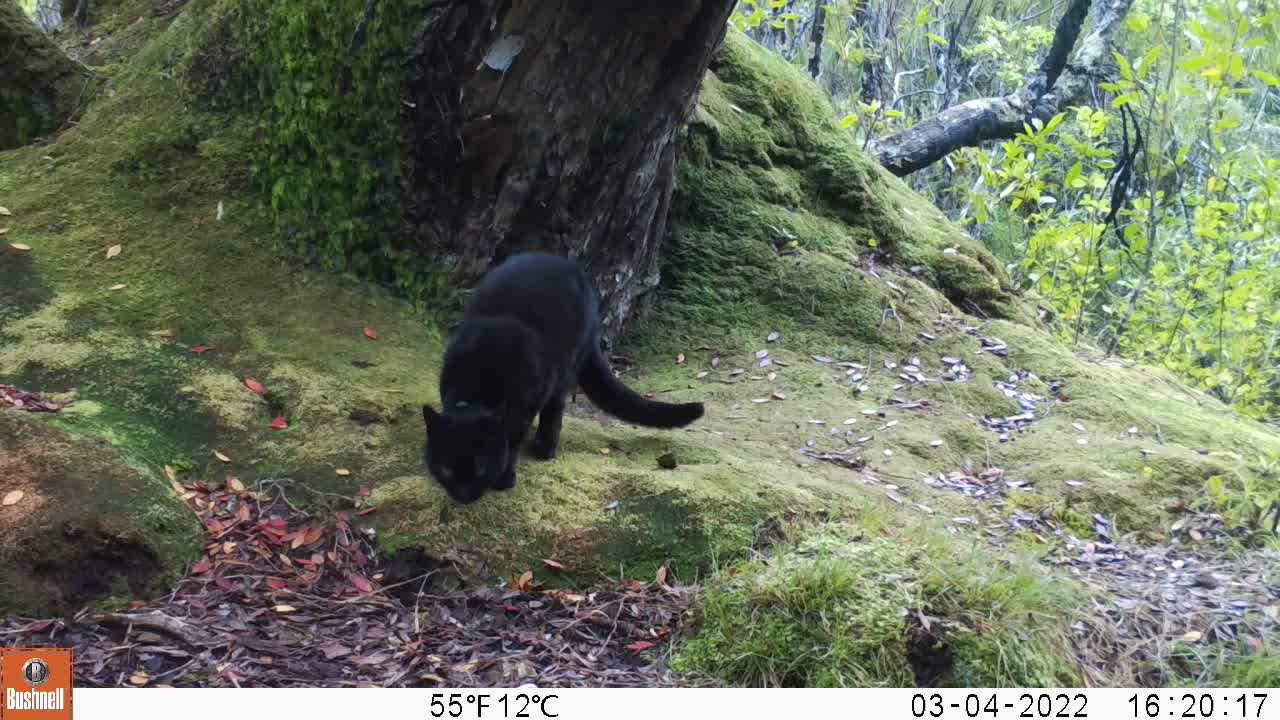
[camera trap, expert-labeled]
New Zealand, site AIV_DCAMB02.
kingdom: Animalia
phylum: Chordata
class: Mammalia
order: Carnivora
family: Felidae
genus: Felis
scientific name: Felis catus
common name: domestic cat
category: cat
Cat (domestic cat) (Felis catus).